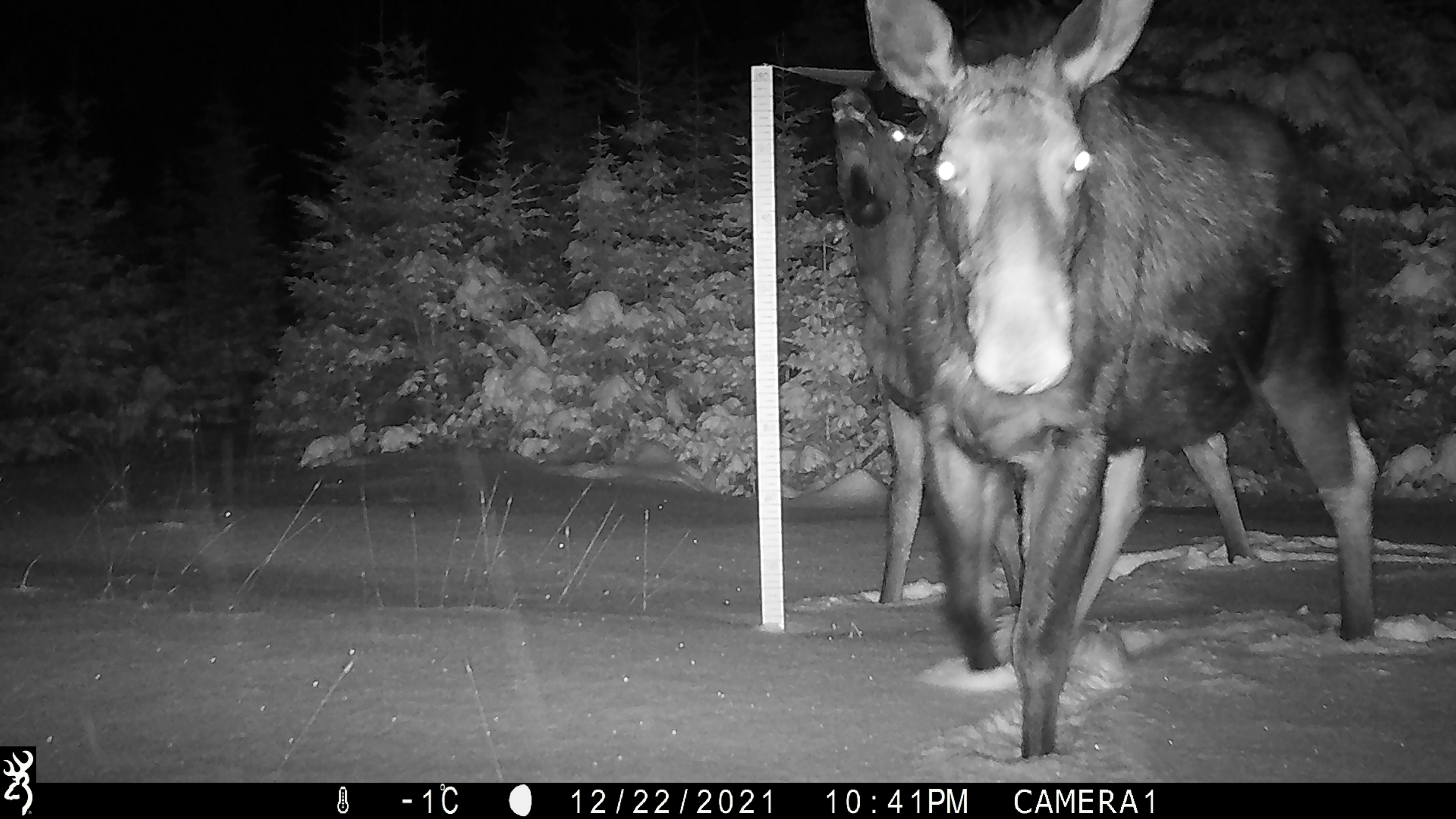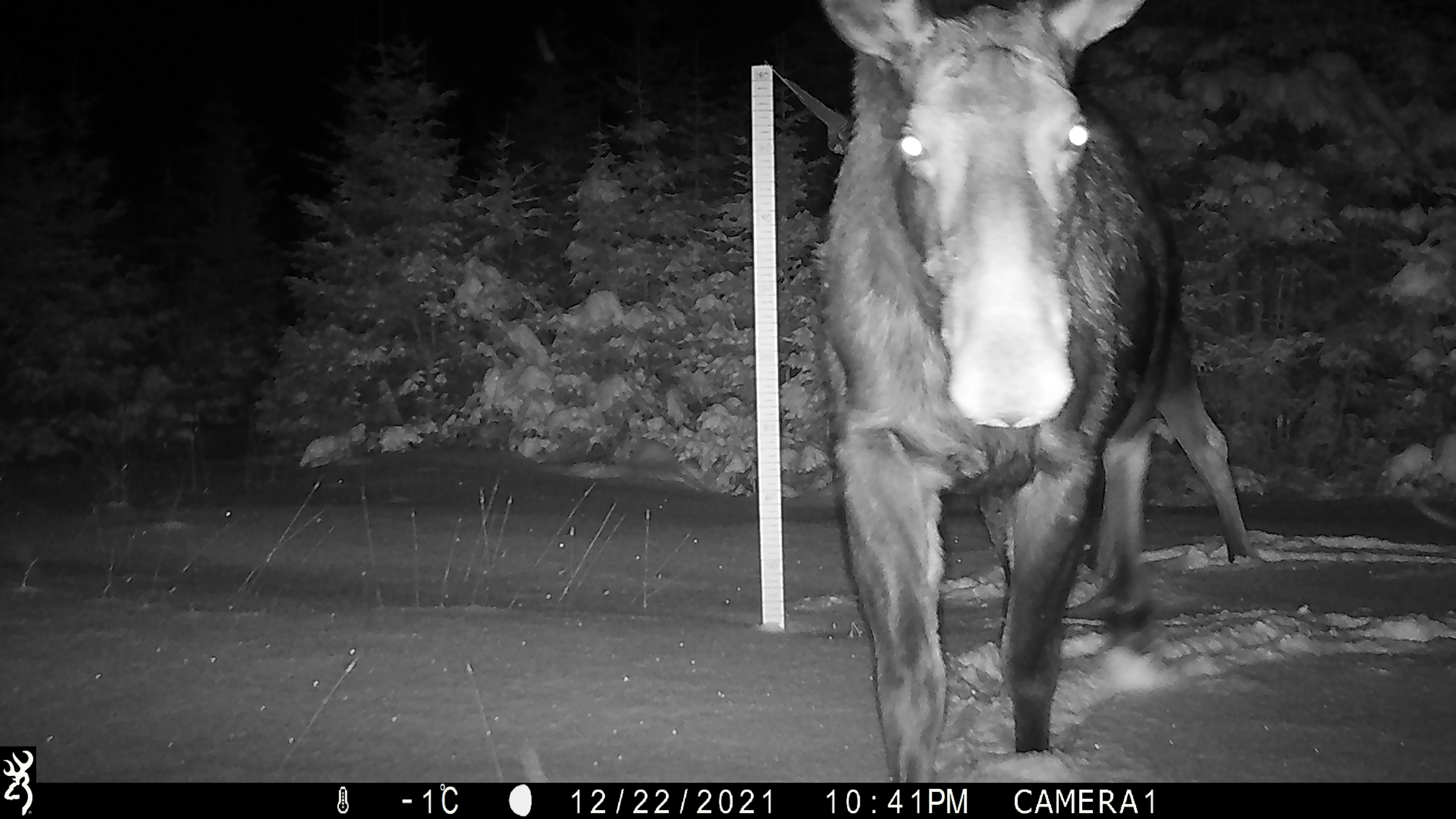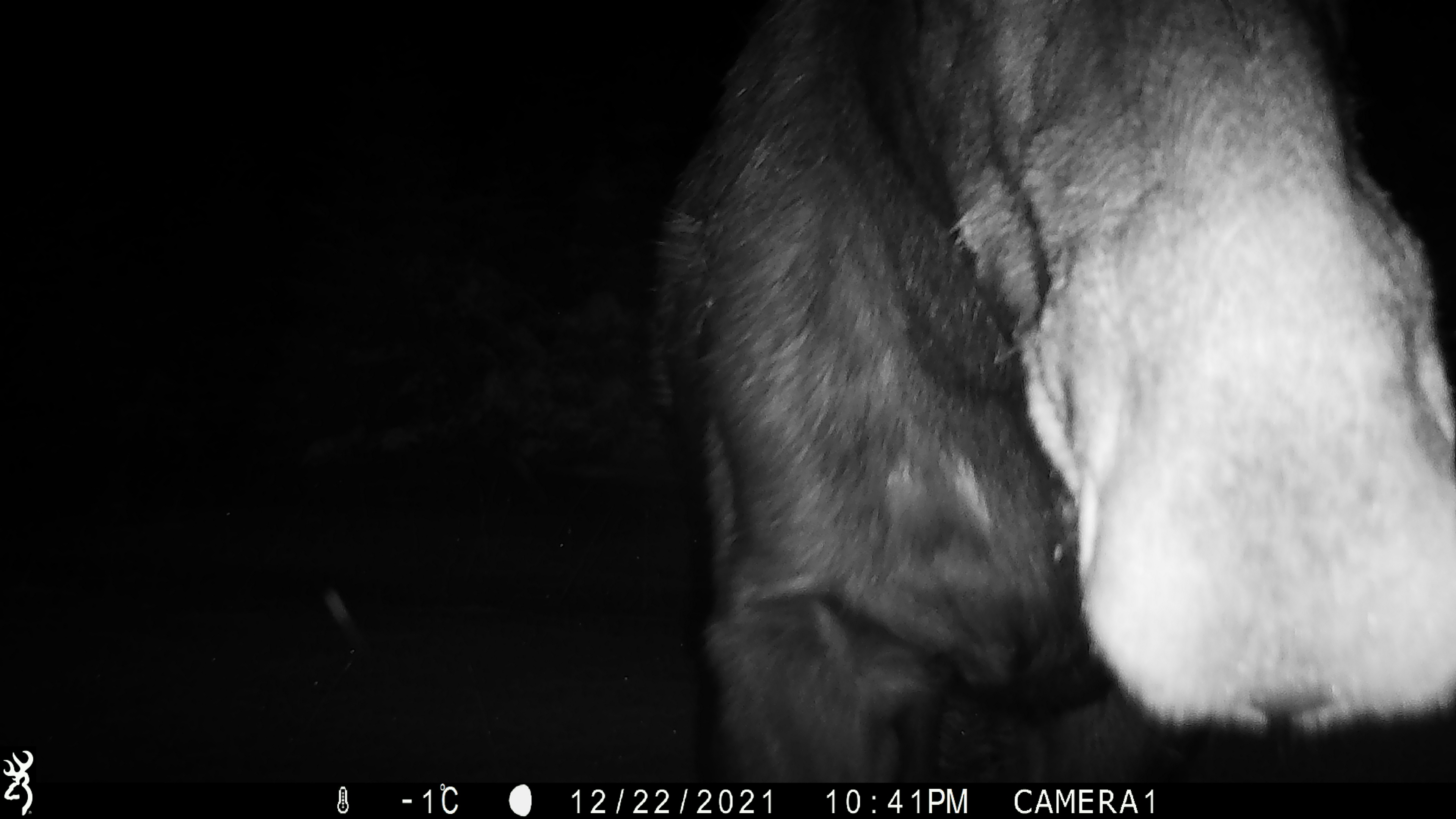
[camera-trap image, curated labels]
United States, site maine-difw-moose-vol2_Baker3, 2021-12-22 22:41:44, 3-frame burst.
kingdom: Animalia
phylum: Chordata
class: Mammalia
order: Artiodactyla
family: Cervidae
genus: Alces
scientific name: Alces alces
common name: moose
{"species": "moose (Alces alces)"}